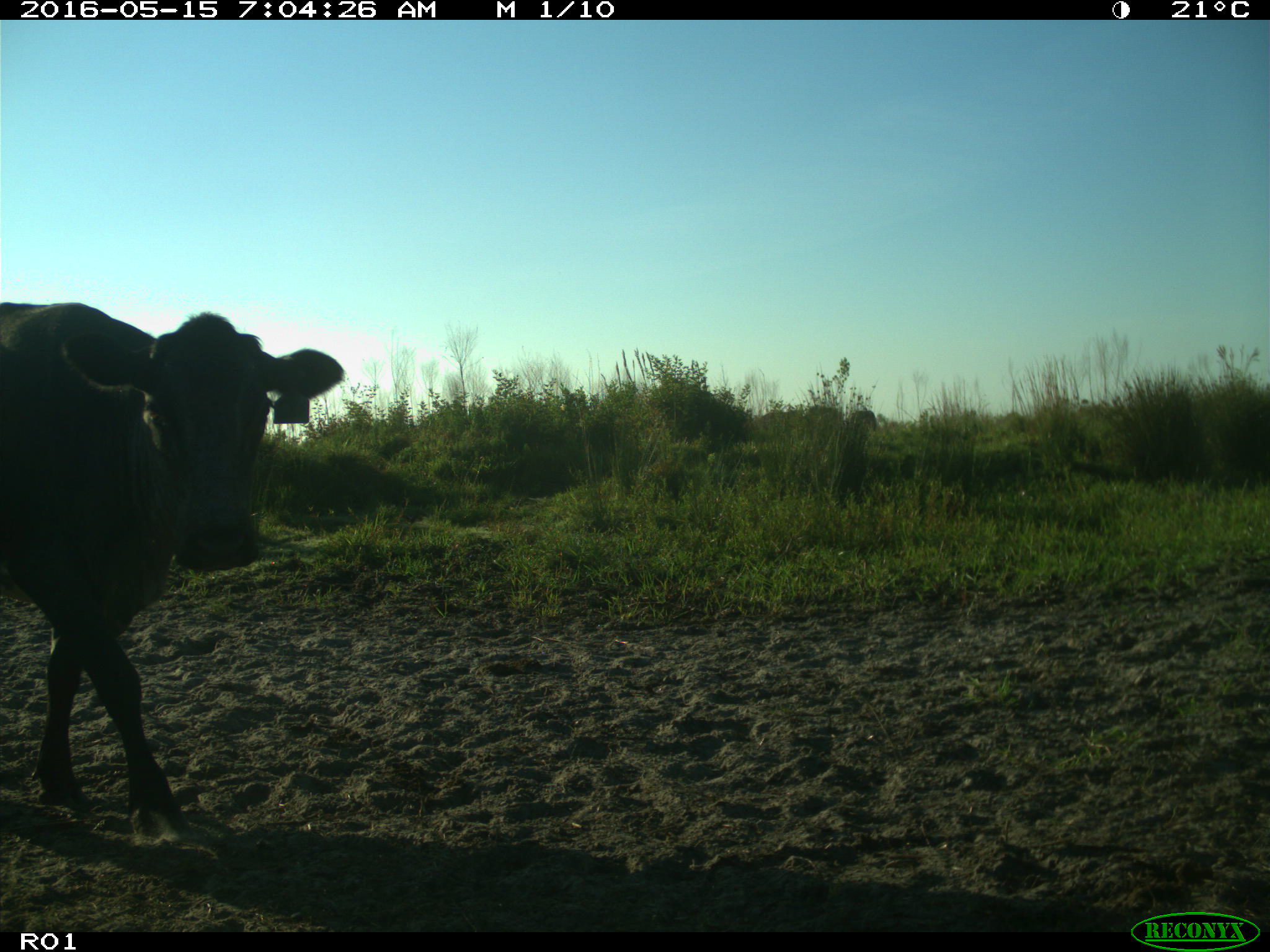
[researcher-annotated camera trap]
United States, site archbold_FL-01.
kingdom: Animalia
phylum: Chordata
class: Mammalia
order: Artiodactyla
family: Bovidae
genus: Bos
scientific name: Bos taurus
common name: domestic cow